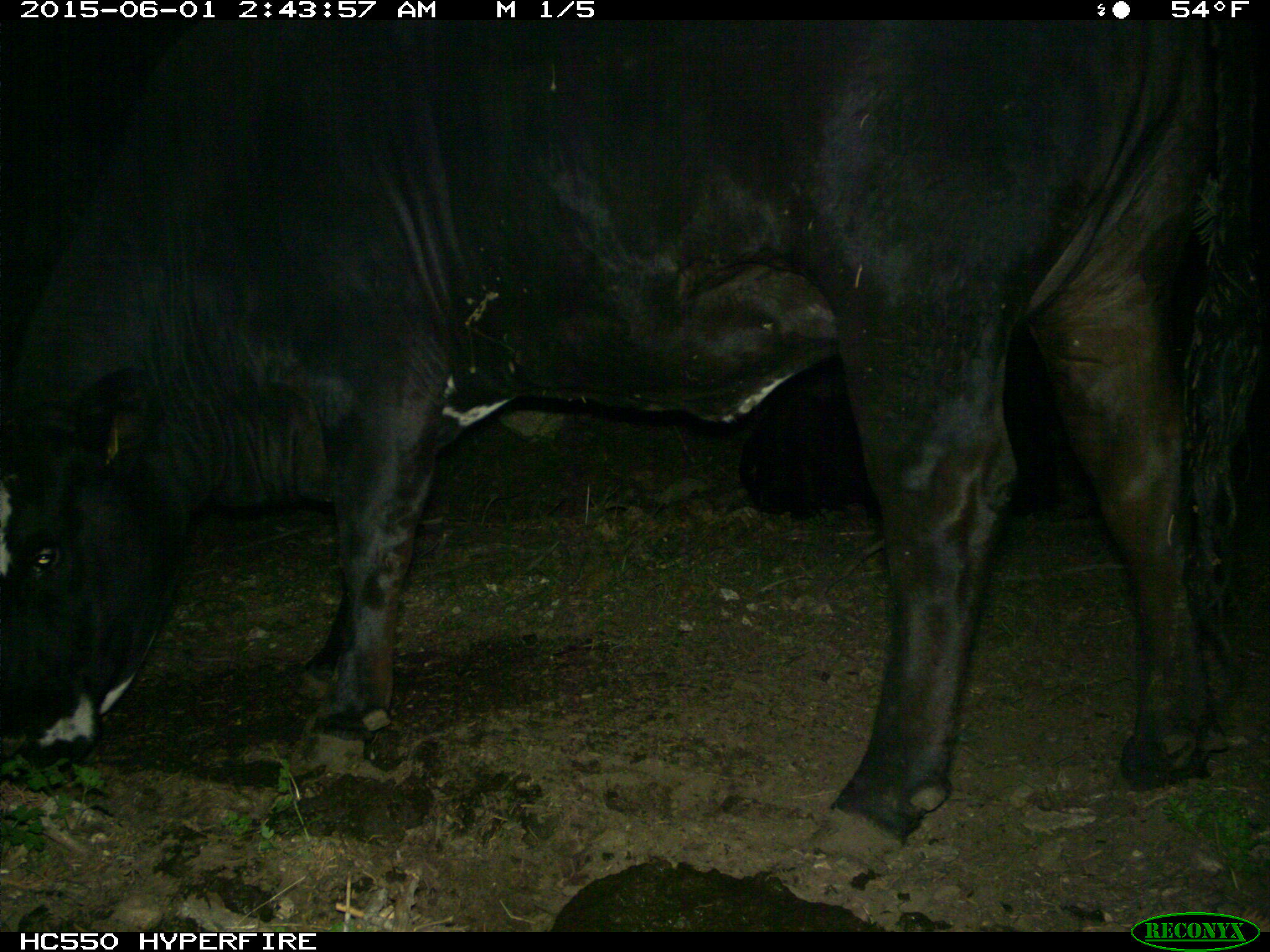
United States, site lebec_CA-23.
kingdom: Animalia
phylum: Chordata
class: Mammalia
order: Artiodactyla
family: Bovidae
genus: Bos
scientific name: Bos taurus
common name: domestic cow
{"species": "Bos taurus (domestic cow)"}